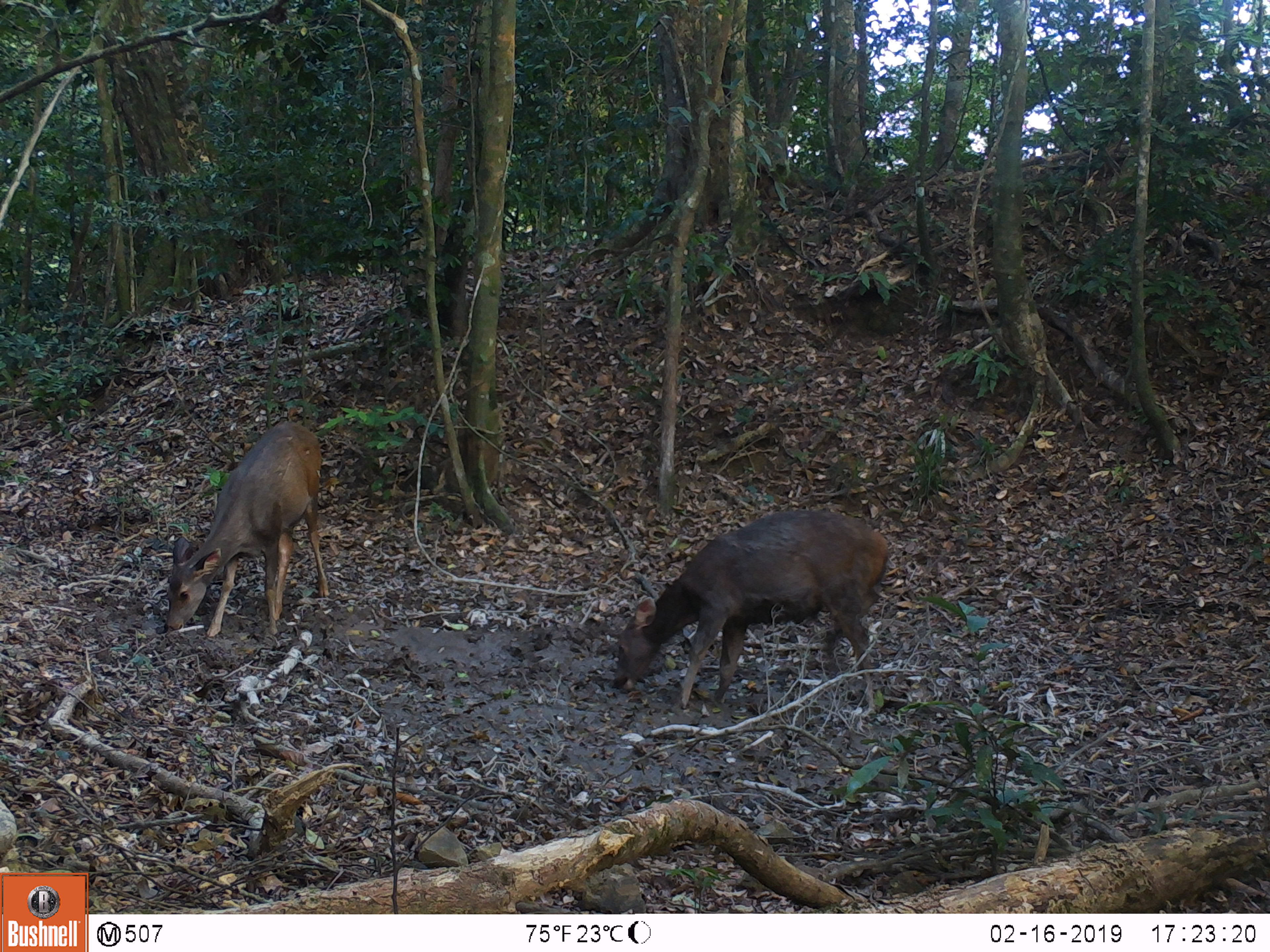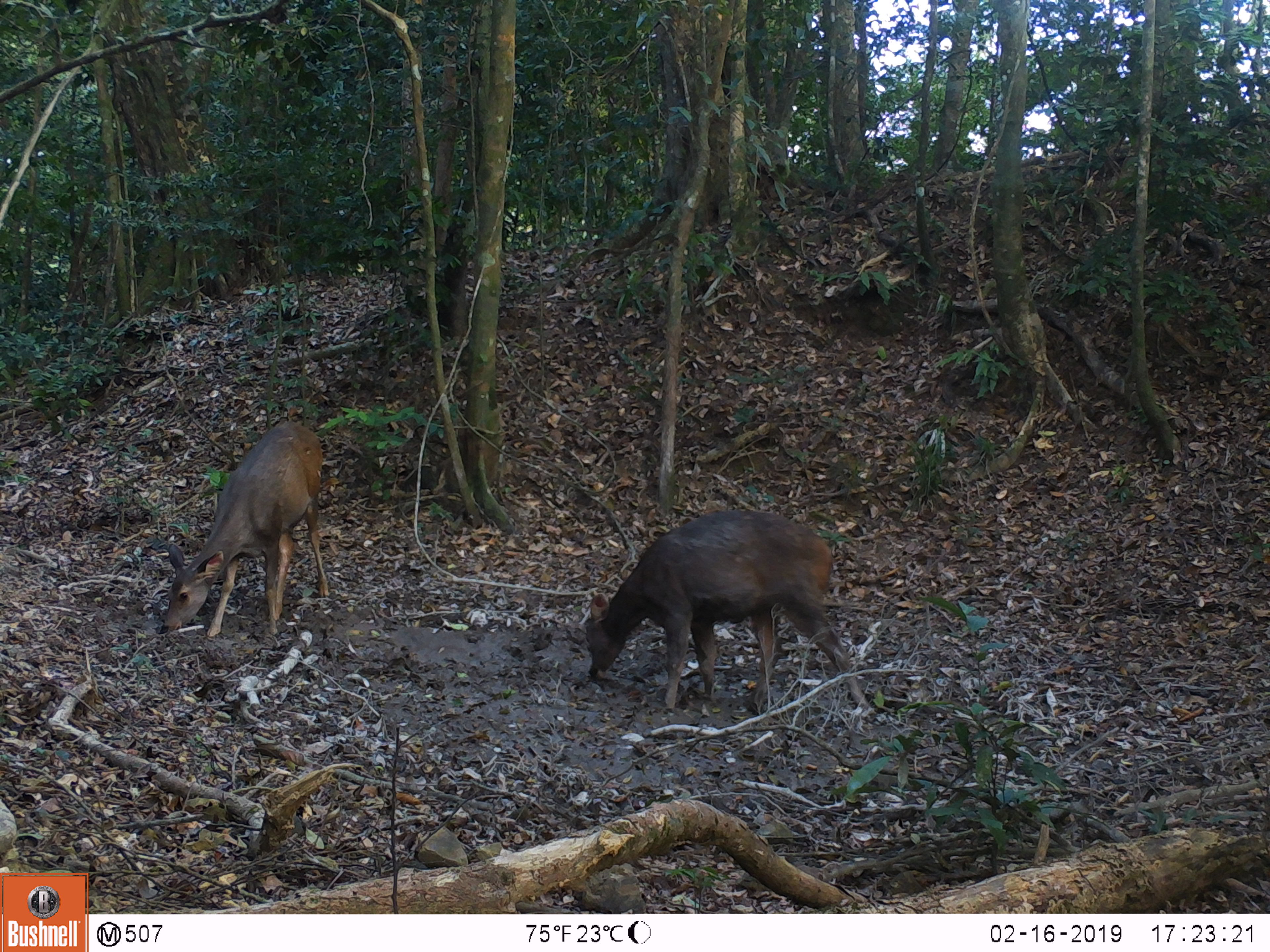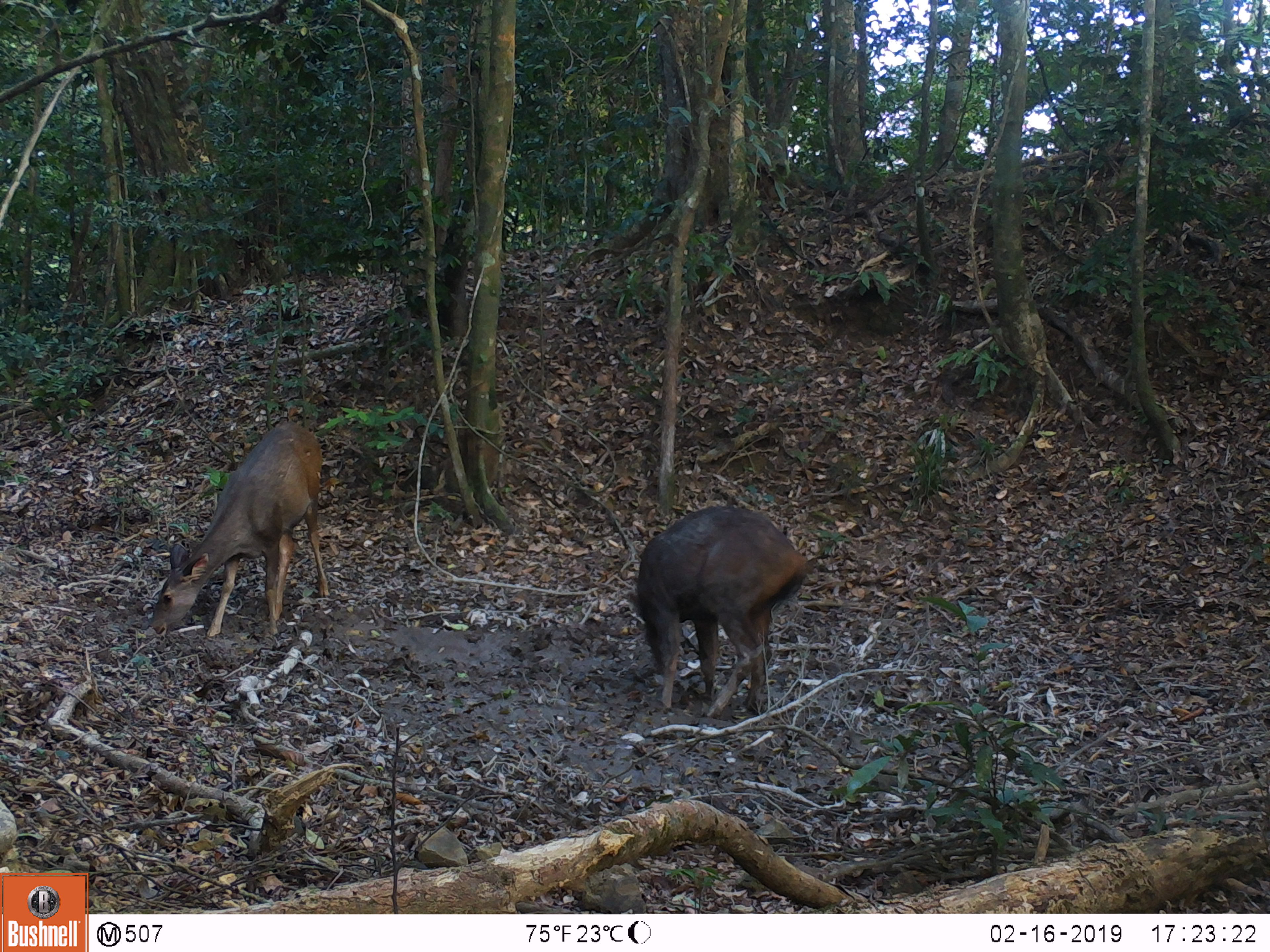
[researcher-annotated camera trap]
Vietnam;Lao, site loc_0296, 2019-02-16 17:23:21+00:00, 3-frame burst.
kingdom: Animalia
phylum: Chordata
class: Mammalia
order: Artiodactyla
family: Cervidae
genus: Rusa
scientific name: Rusa unicolor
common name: sambar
Sambar (Rusa unicolor). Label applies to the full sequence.